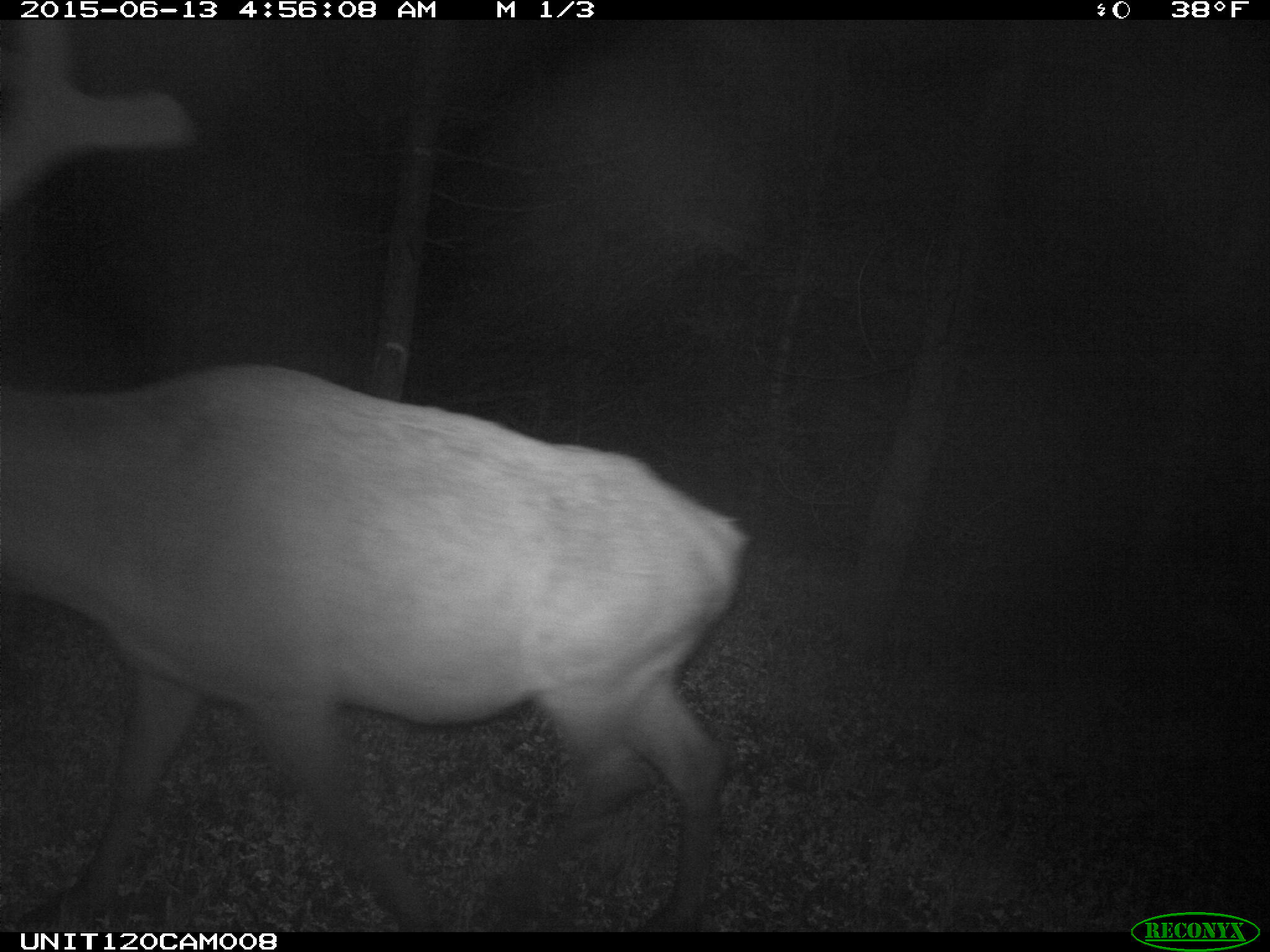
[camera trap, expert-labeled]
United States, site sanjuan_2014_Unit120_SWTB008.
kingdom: Animalia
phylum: Chordata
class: Mammalia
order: Artiodactyla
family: Cervidae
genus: Cervus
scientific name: Cervus elaphus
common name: red deer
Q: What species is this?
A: Cervus elaphus (red deer).